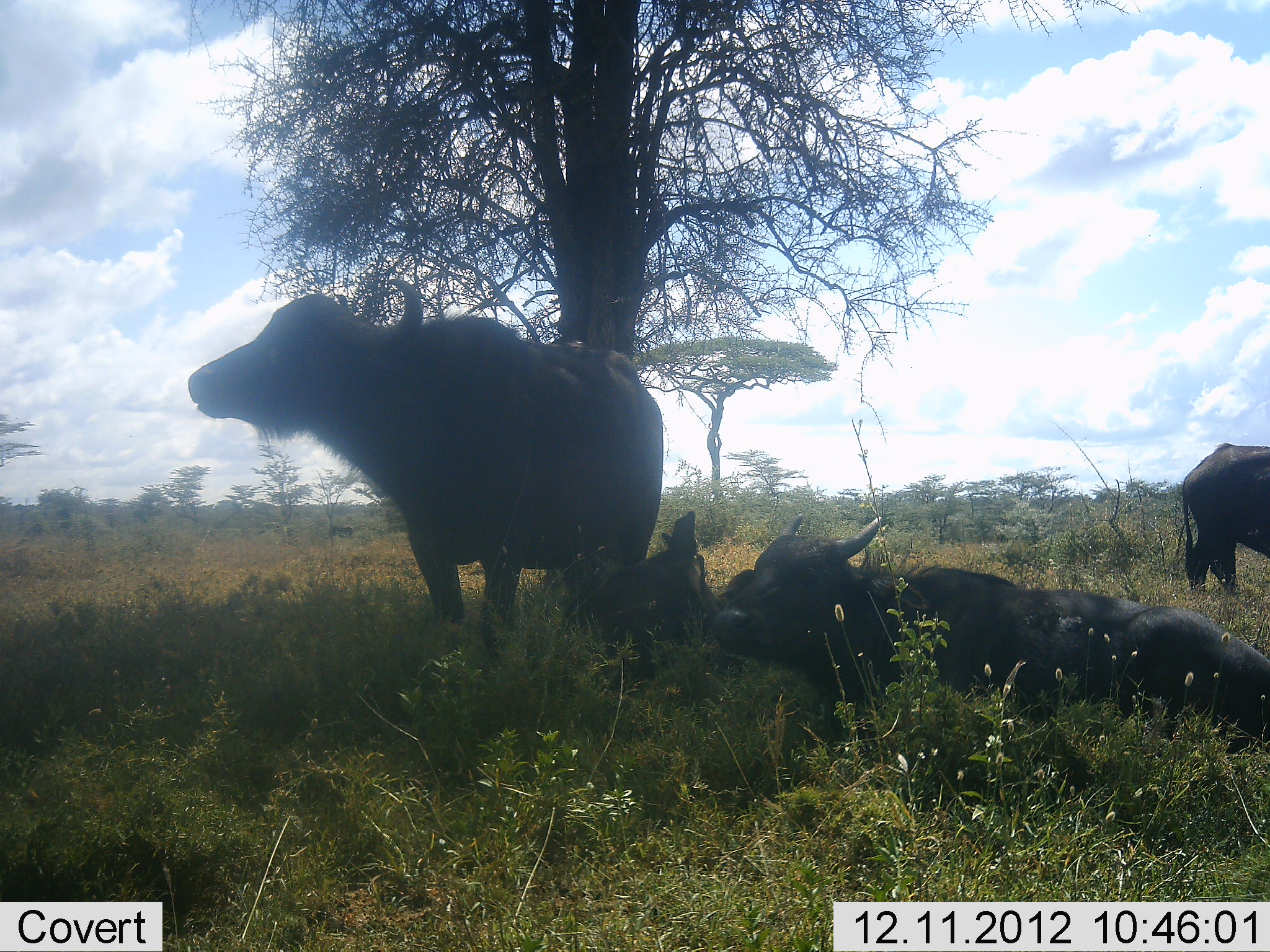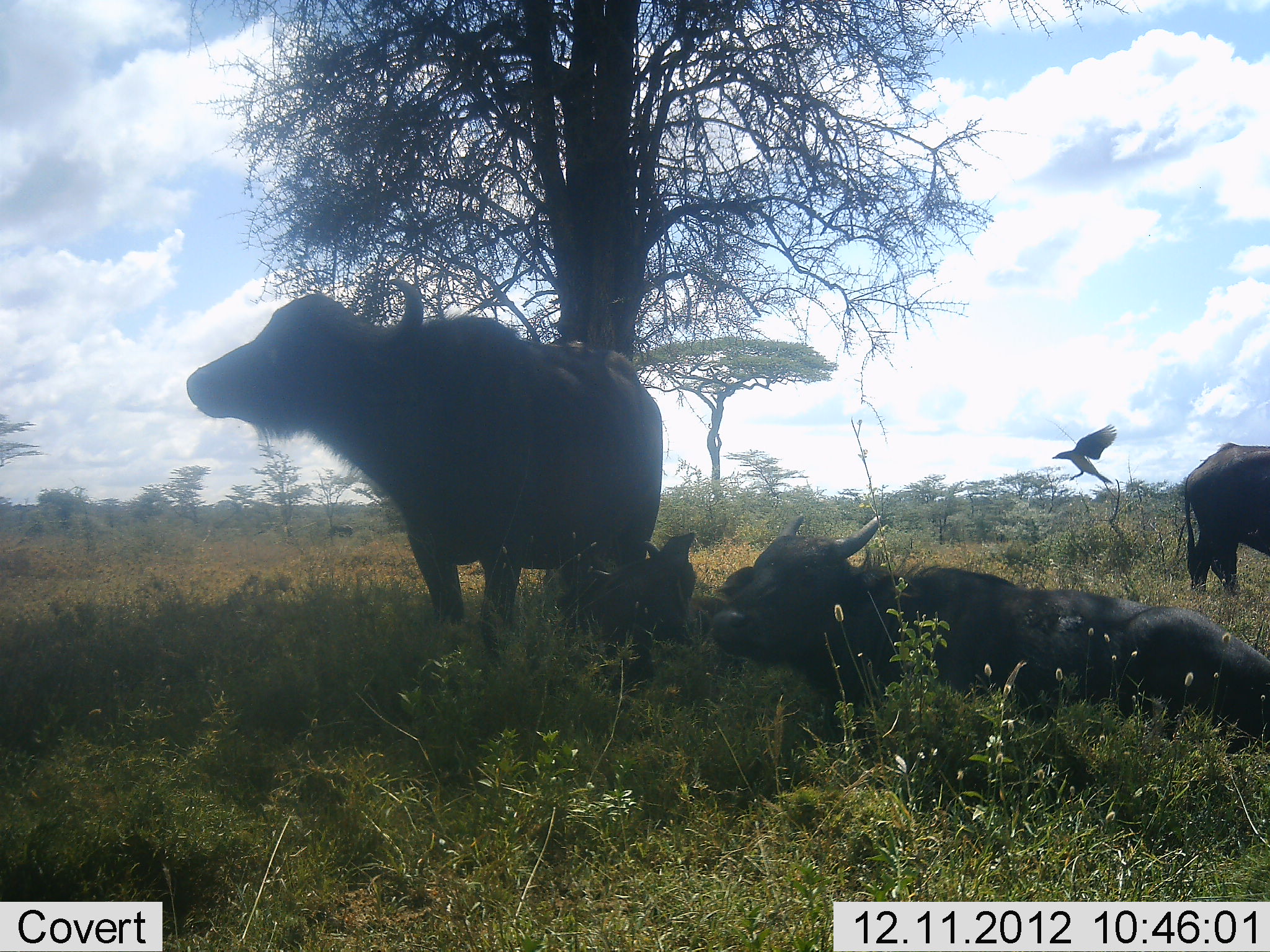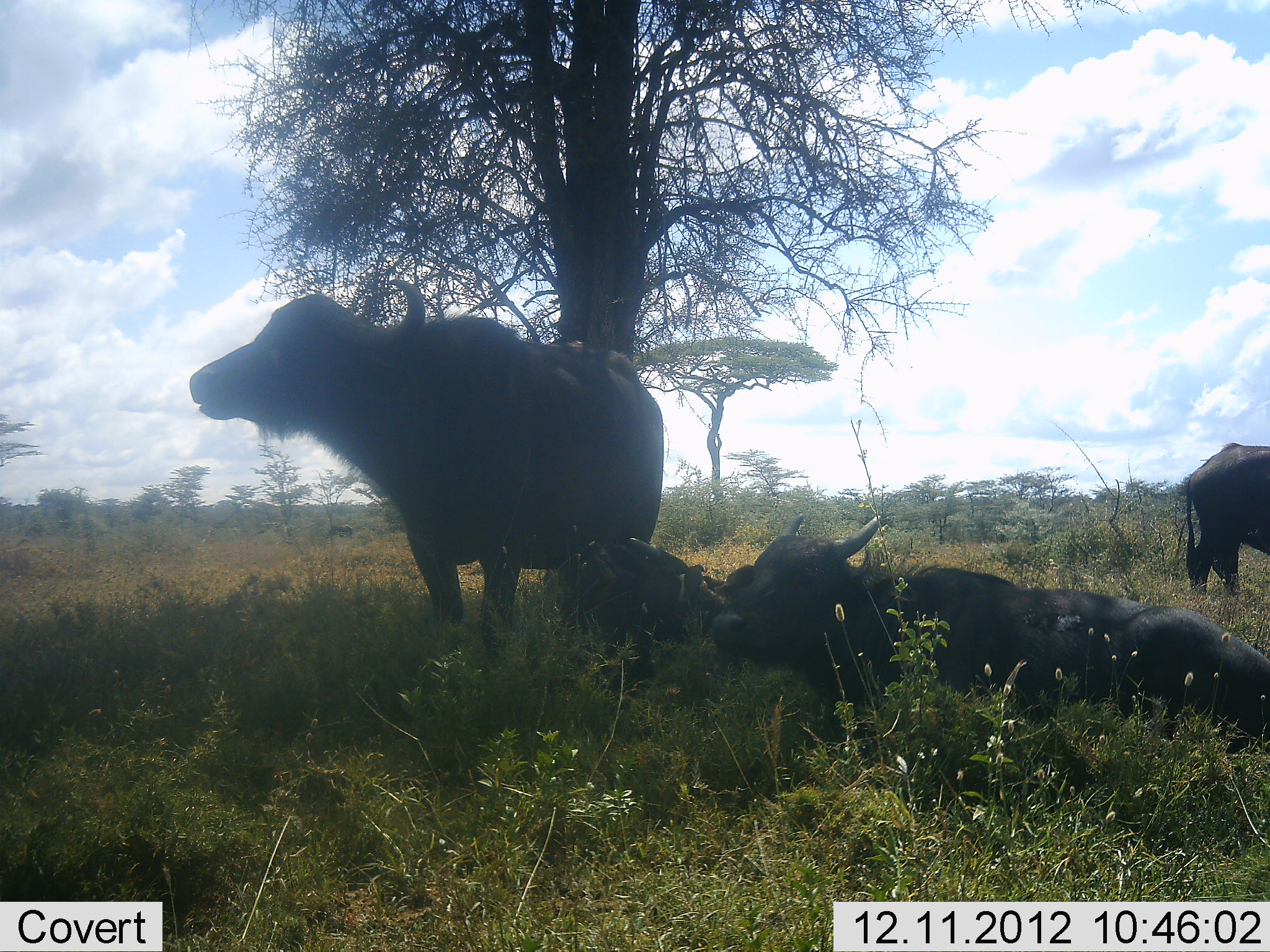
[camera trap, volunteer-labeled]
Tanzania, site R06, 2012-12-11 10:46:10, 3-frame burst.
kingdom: Animalia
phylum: Chordata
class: Mammalia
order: Artiodactyla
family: Bovidae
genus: Syncerus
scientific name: Syncerus caffer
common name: cape buffalo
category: buffalo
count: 4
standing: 100%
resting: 100%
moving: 0%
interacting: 0%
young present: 30%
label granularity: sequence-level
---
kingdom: Animalia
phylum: Chordata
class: Aves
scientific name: Aves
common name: bird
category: otherbird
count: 1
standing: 0%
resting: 9%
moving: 91%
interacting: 9%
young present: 0%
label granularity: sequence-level